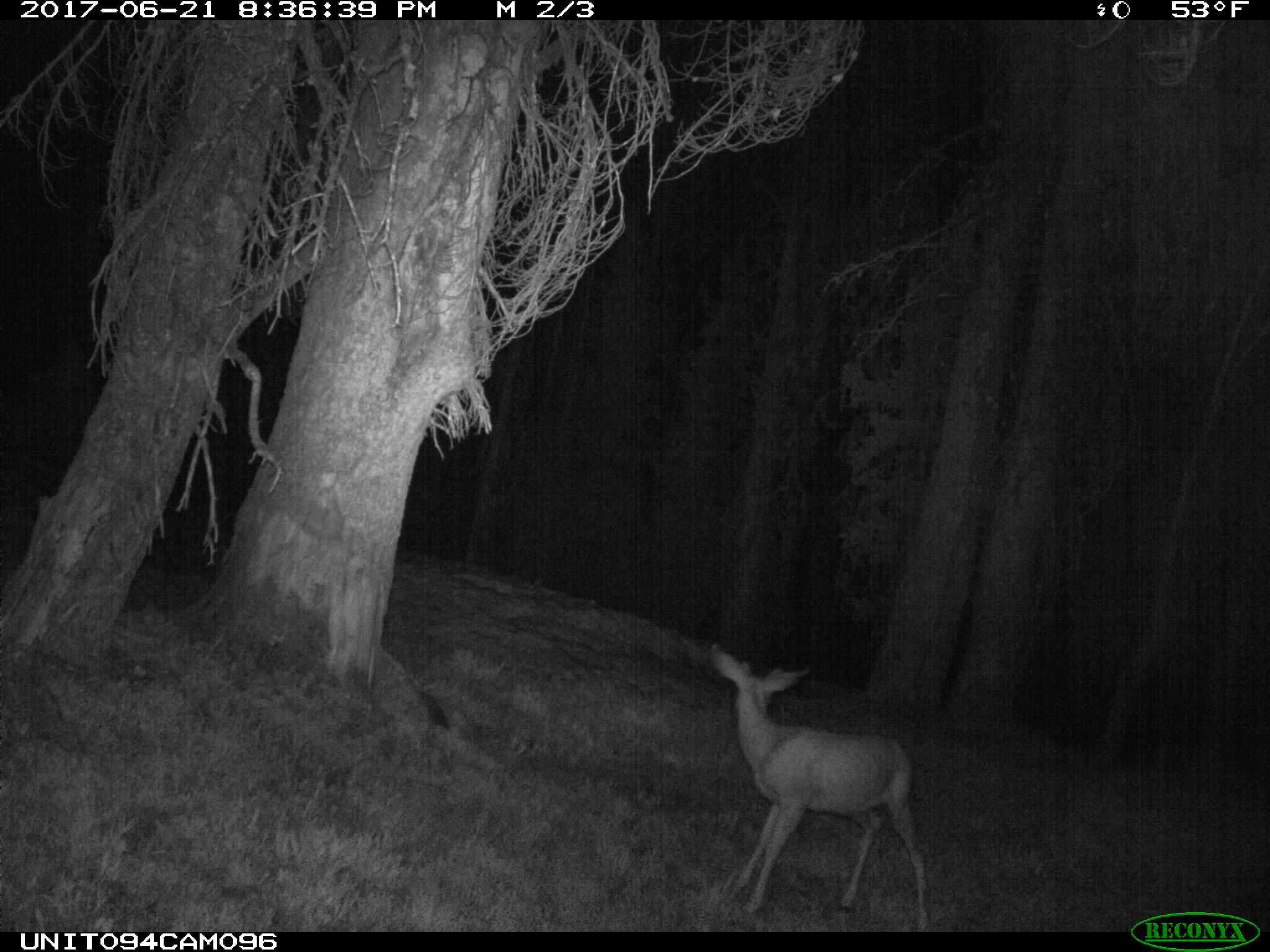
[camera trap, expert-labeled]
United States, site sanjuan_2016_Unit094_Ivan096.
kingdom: Animalia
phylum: Chordata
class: Mammalia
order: Artiodactyla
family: Cervidae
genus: Odocoileus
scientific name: Odocoileus hemionus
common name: mule deer